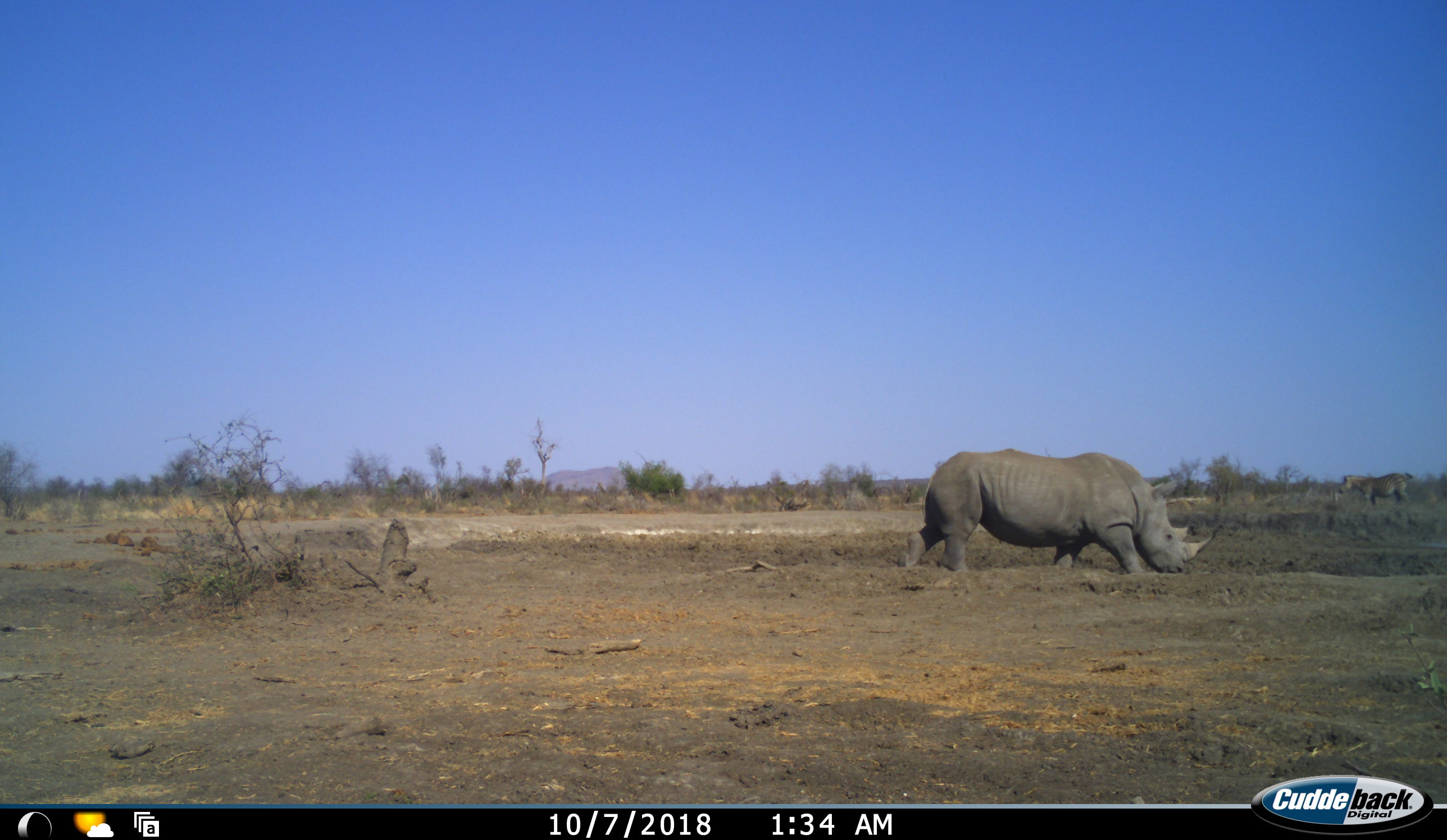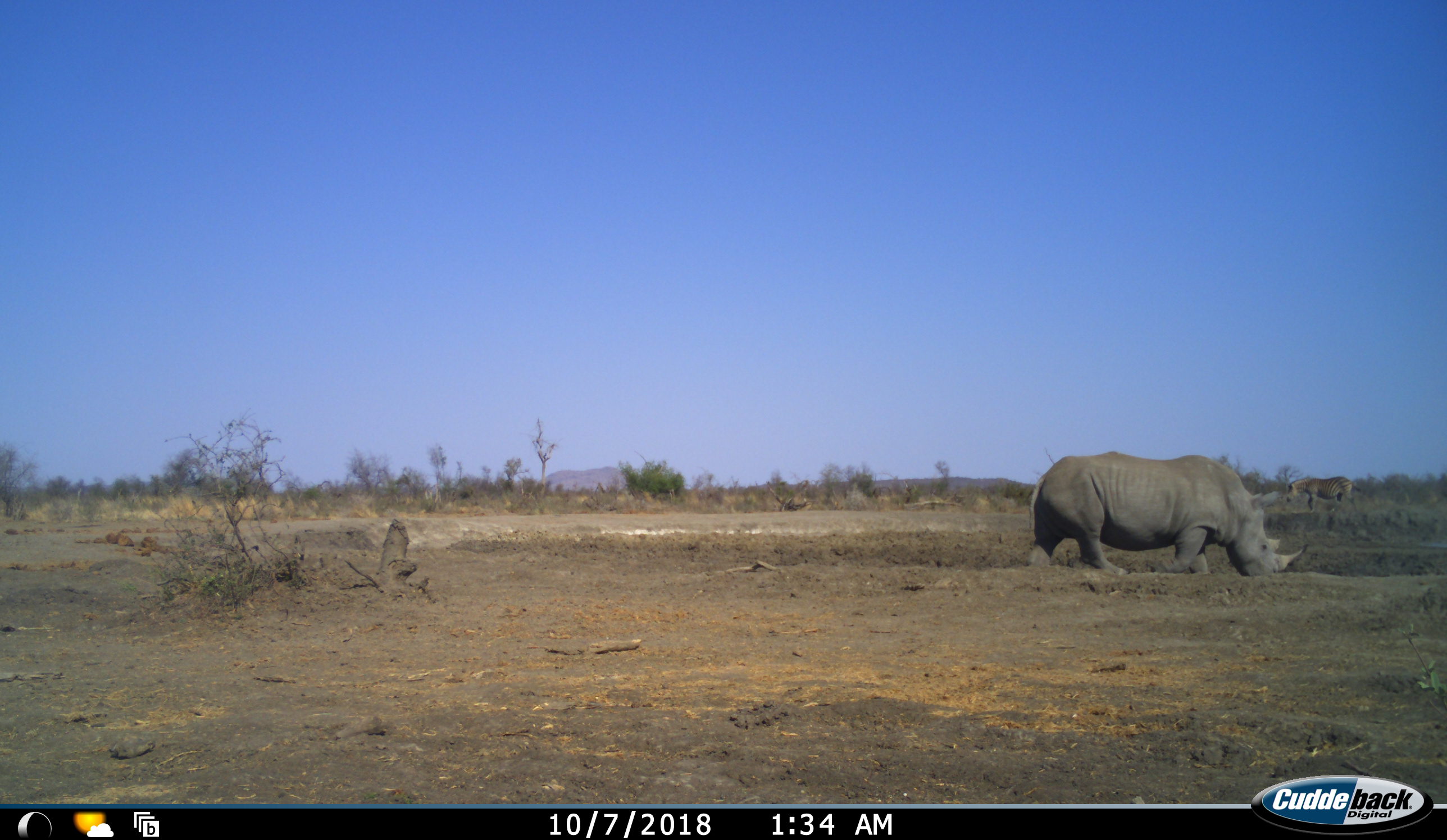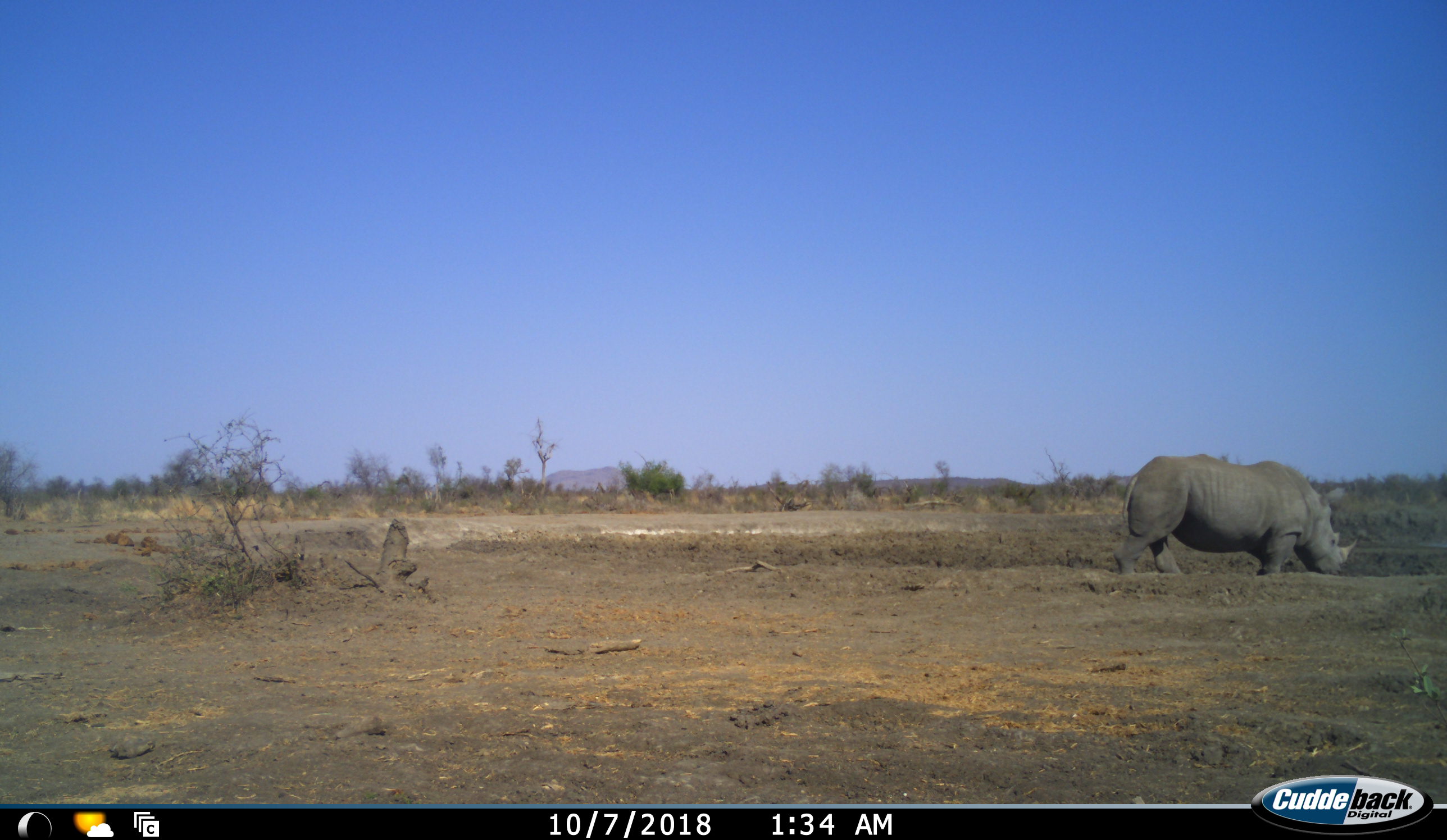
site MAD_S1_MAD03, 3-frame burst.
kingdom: Animalia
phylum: Chordata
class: Mammalia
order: Perissodactyla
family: Rhinocerotidae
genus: Ceratotherium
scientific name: Ceratotherium simum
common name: white rhinoceros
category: rhinoceroswhite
Rhinoceroswhite (white rhinoceros) (Ceratotherium simum), count 1. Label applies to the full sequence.